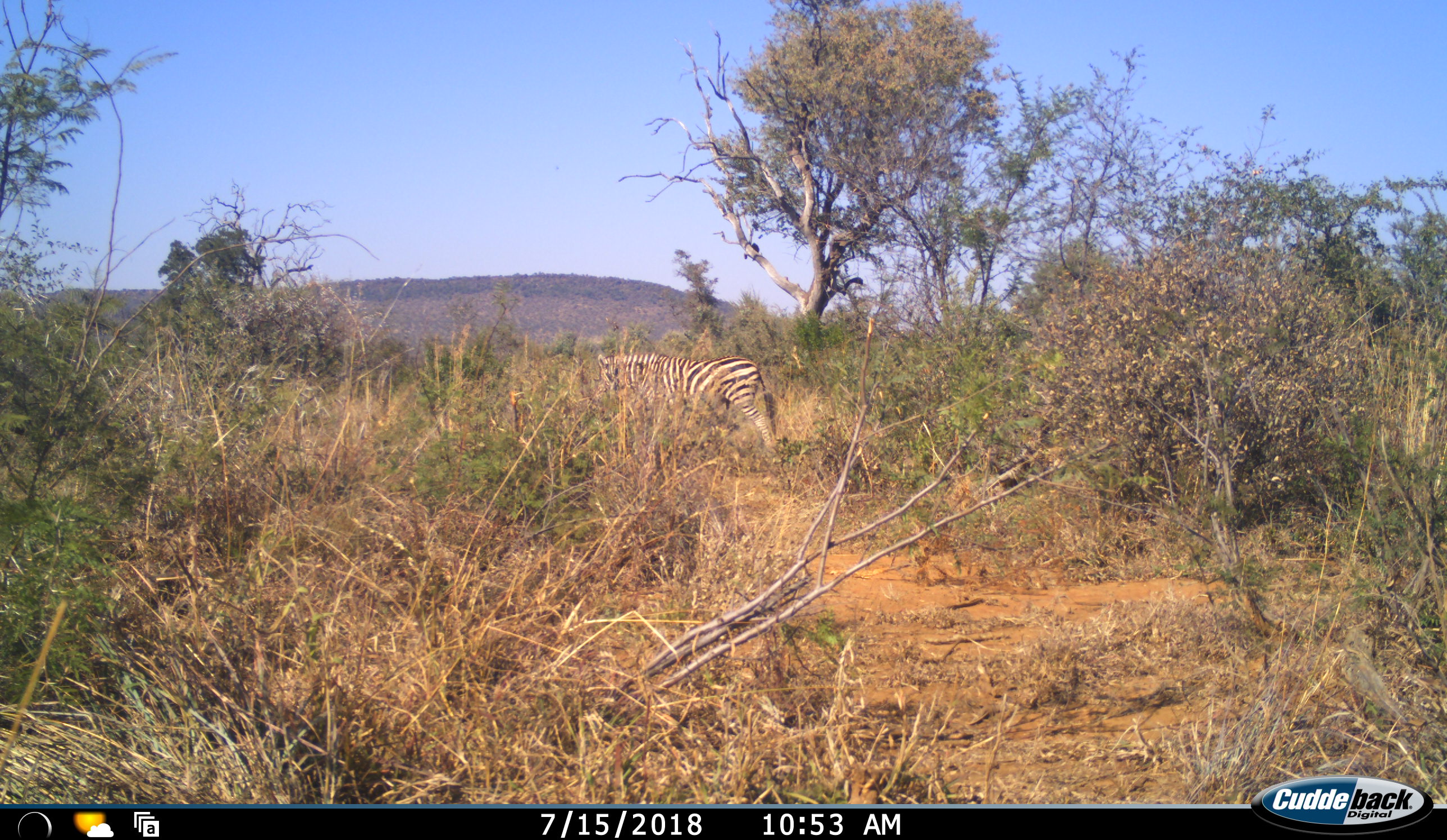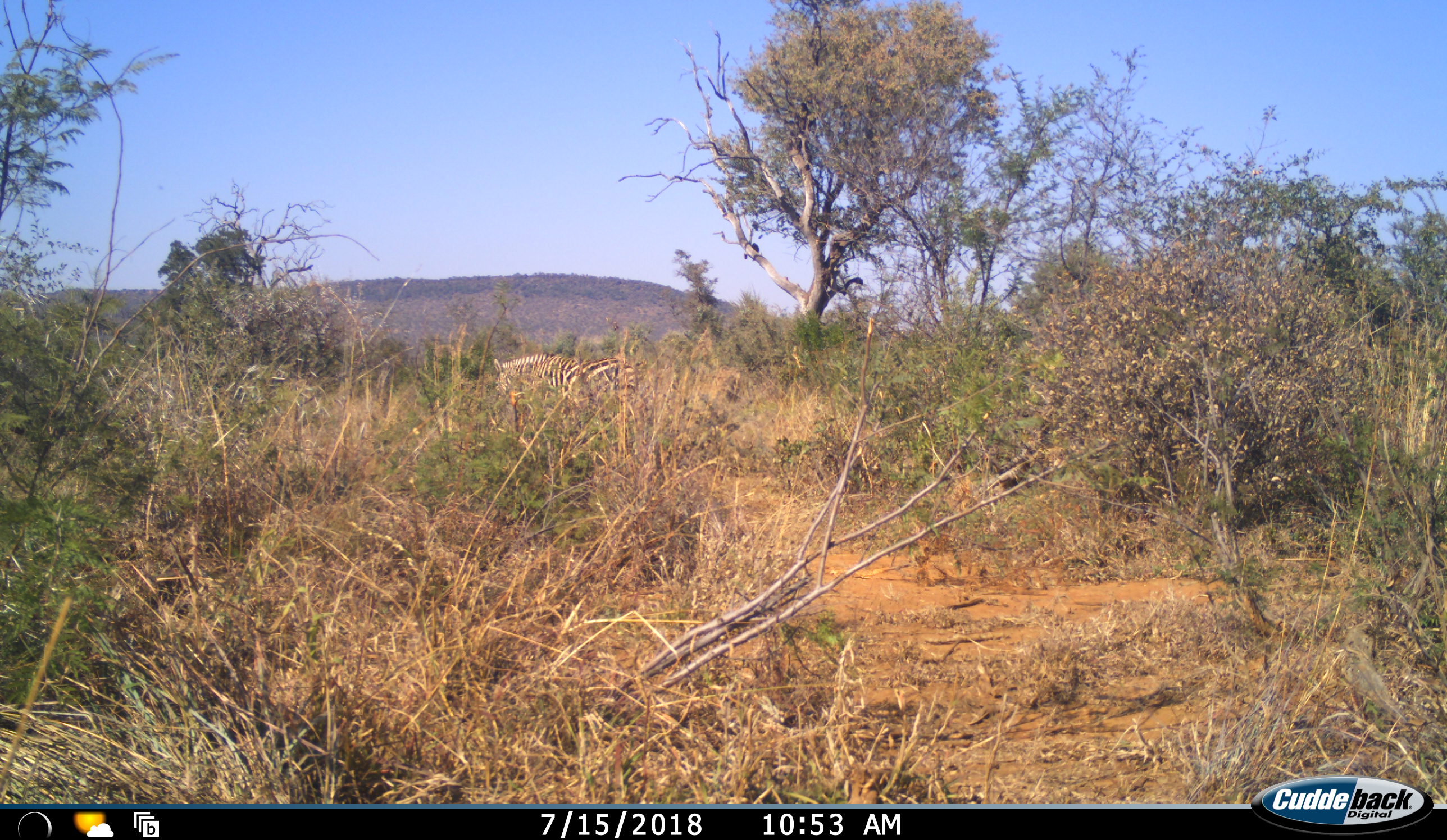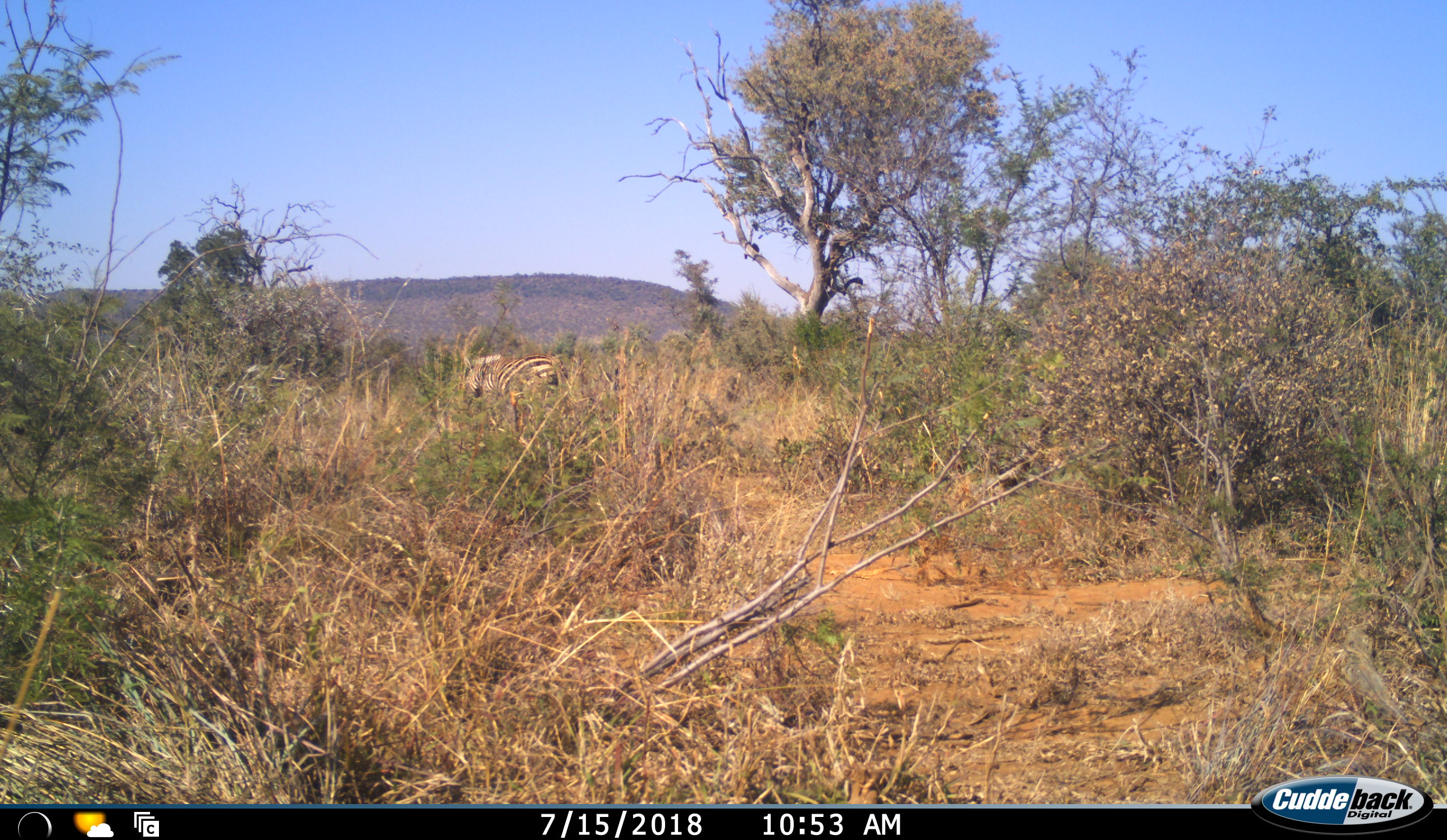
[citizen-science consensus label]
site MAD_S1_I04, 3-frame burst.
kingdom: Animalia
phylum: Chordata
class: Mammalia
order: Perissodactyla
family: Equidae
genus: Equus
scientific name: Equus quagga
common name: plains zebra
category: zebraplains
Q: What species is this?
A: Zebraplains (plains zebra) (Equus quagga).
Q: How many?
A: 1.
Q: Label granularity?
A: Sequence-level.